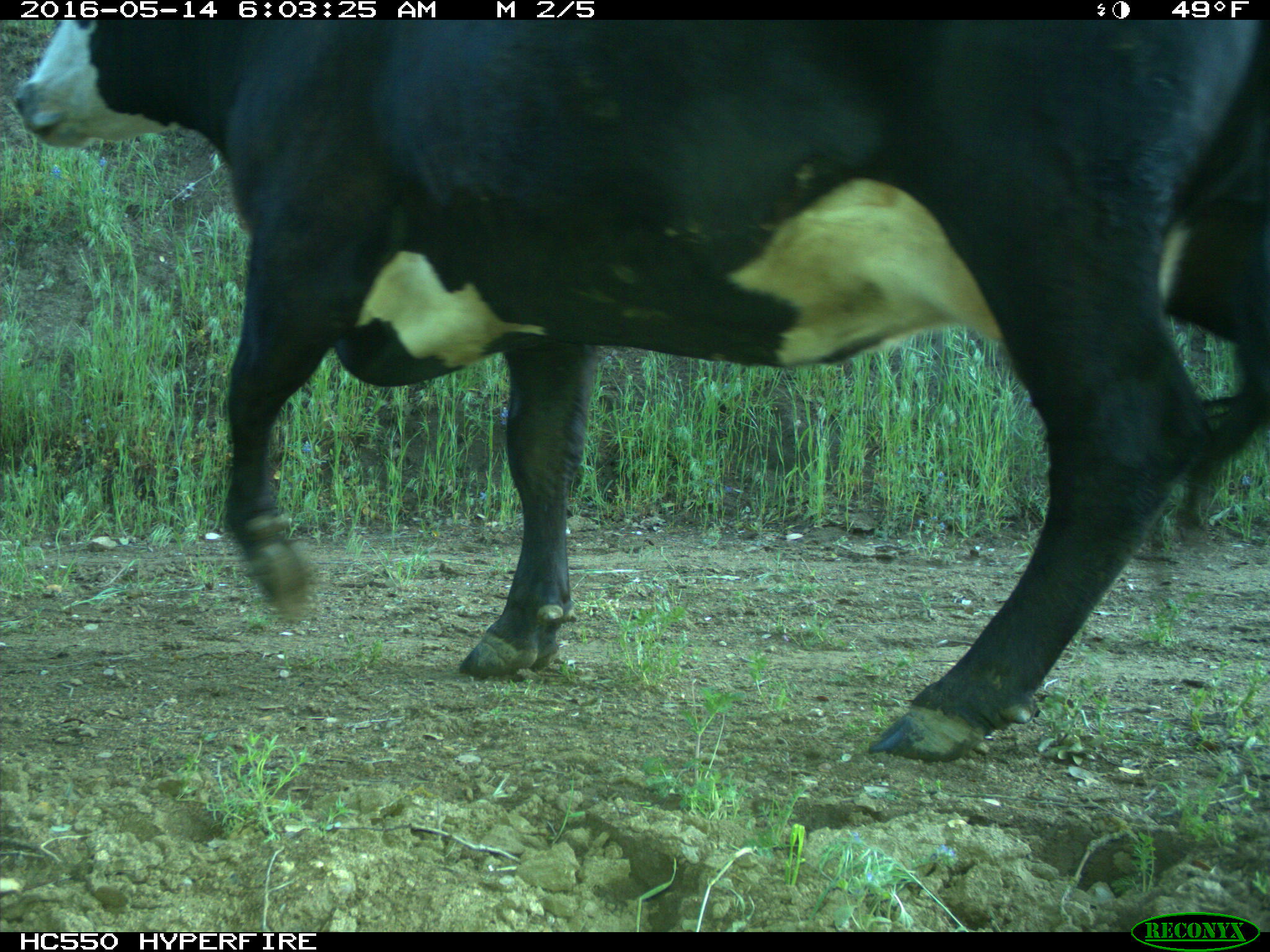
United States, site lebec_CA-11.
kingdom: Animalia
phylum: Chordata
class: Mammalia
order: Artiodactyla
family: Bovidae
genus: Bos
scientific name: Bos taurus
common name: domestic cow